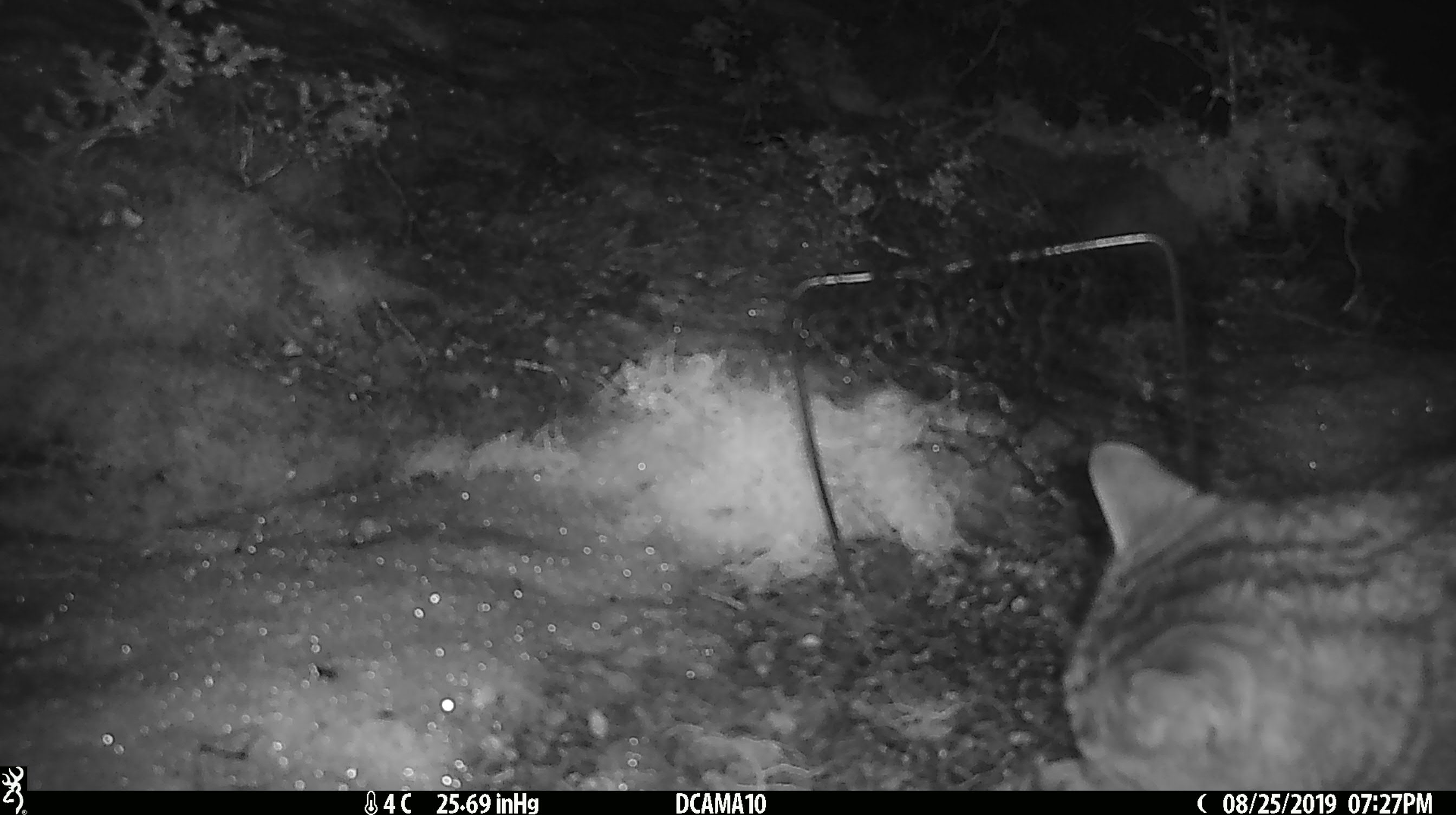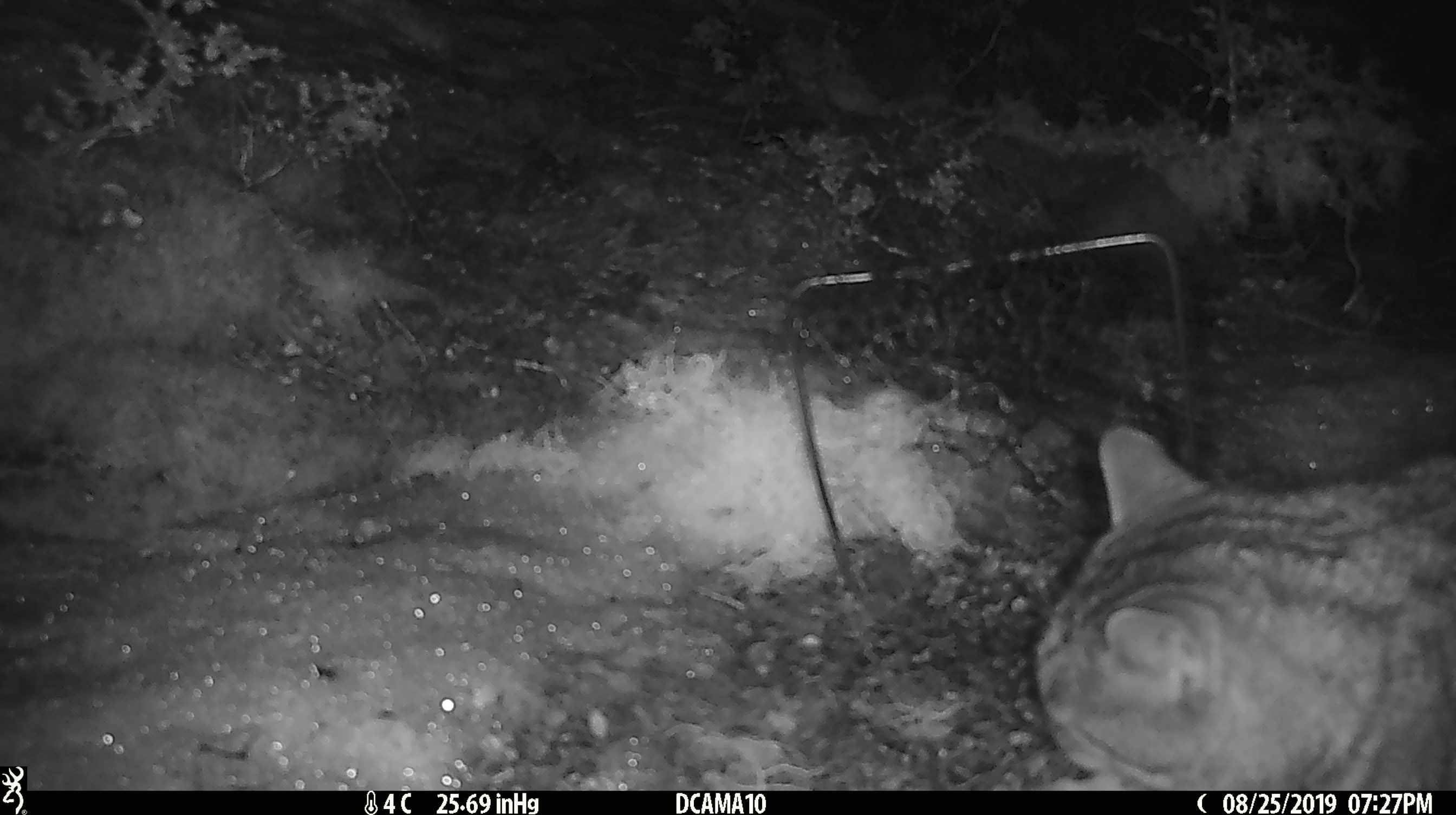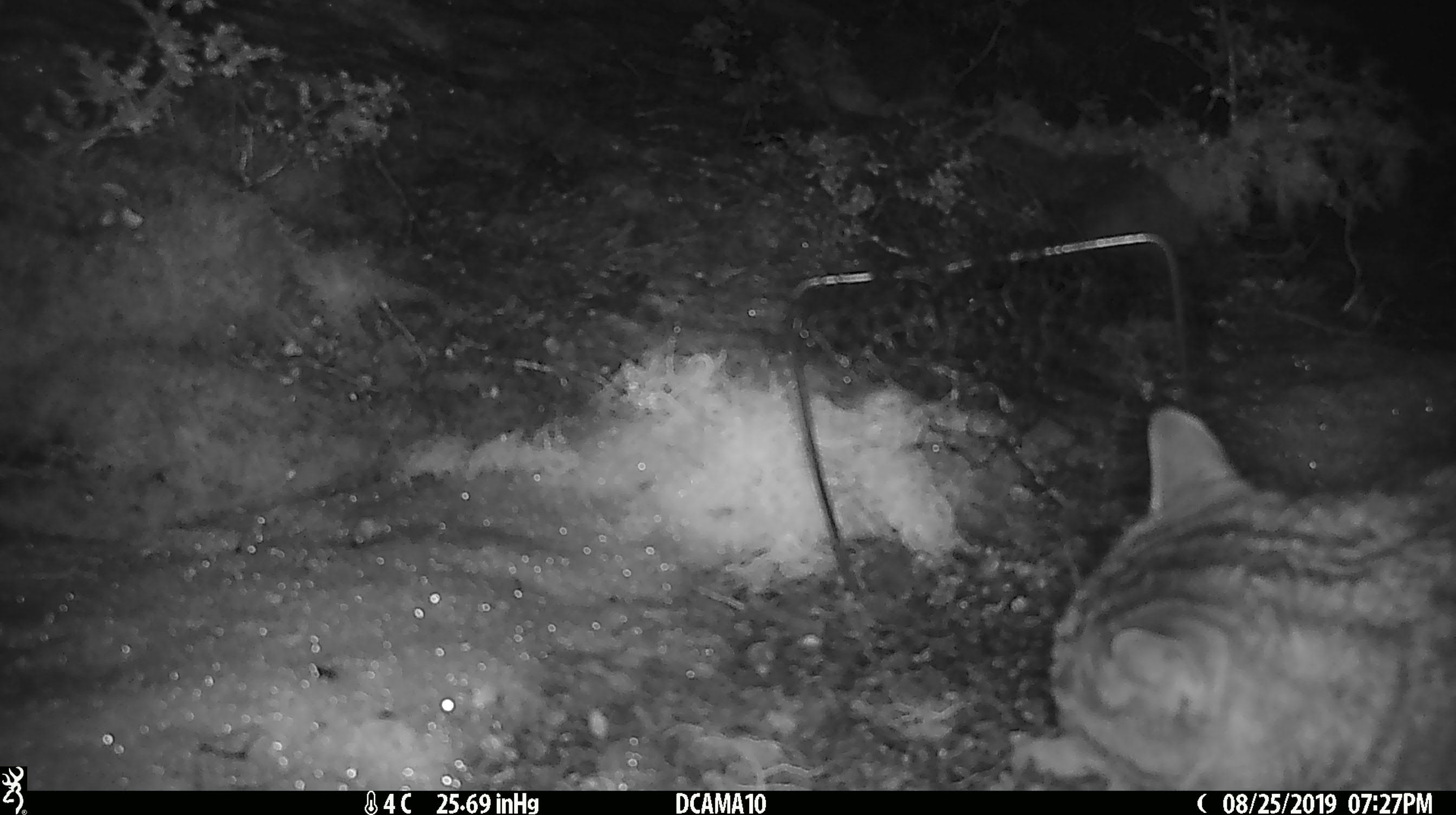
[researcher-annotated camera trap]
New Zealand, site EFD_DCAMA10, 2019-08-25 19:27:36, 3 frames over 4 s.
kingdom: Animalia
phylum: Chordata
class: Mammalia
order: Carnivora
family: Felidae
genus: Felis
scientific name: Felis catus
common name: domestic cat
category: cat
Cat (domestic cat) (Felis catus).